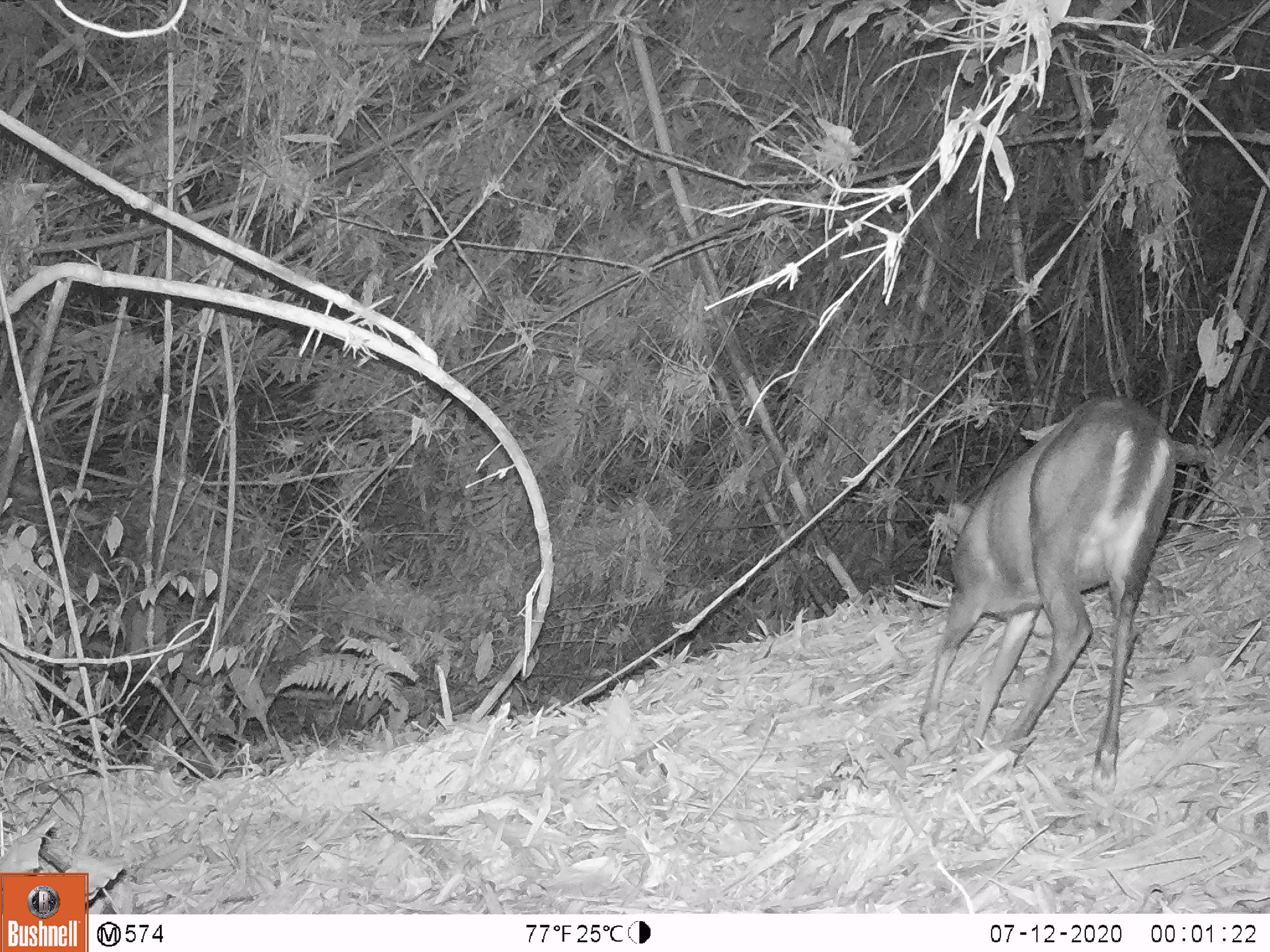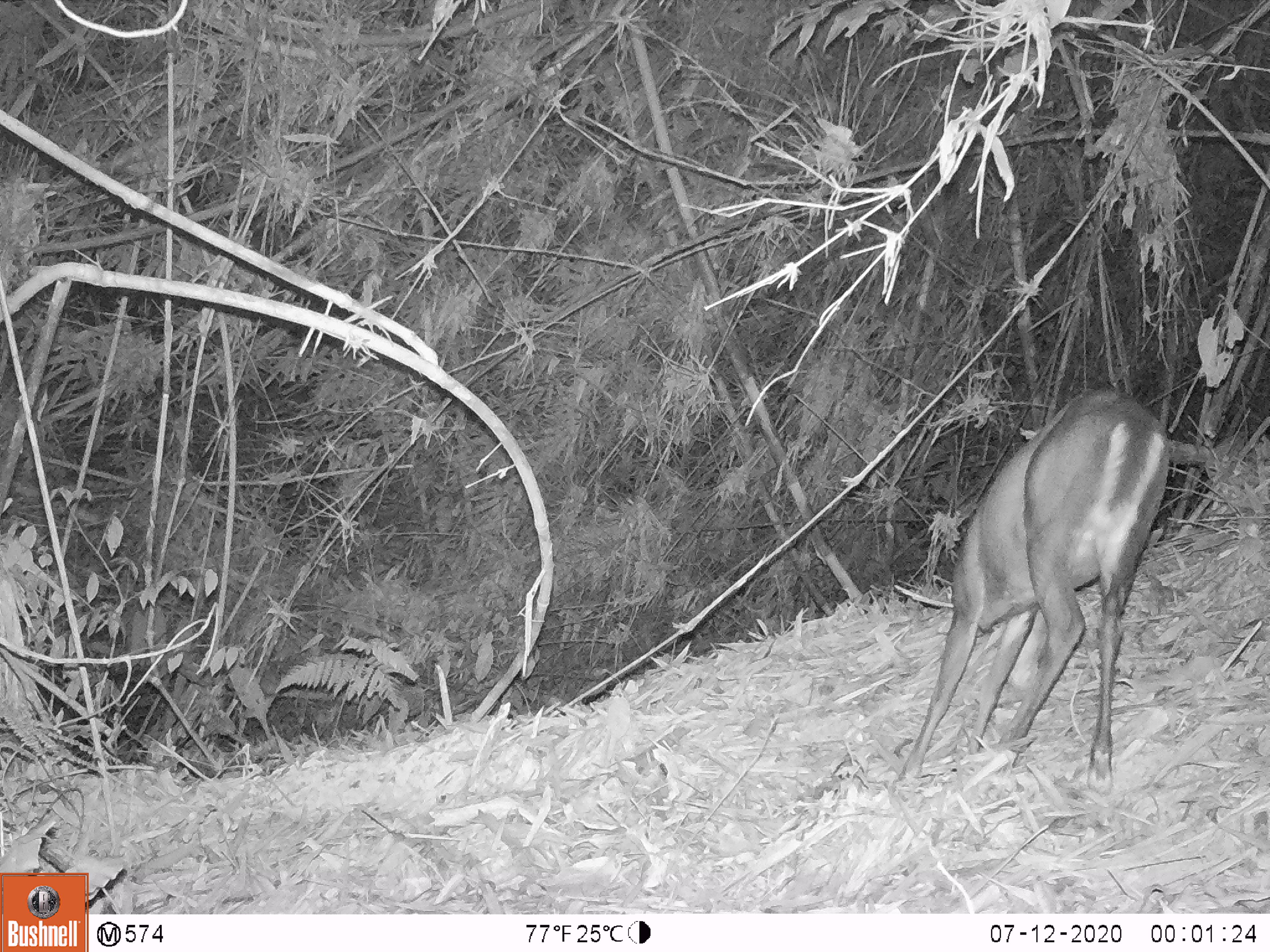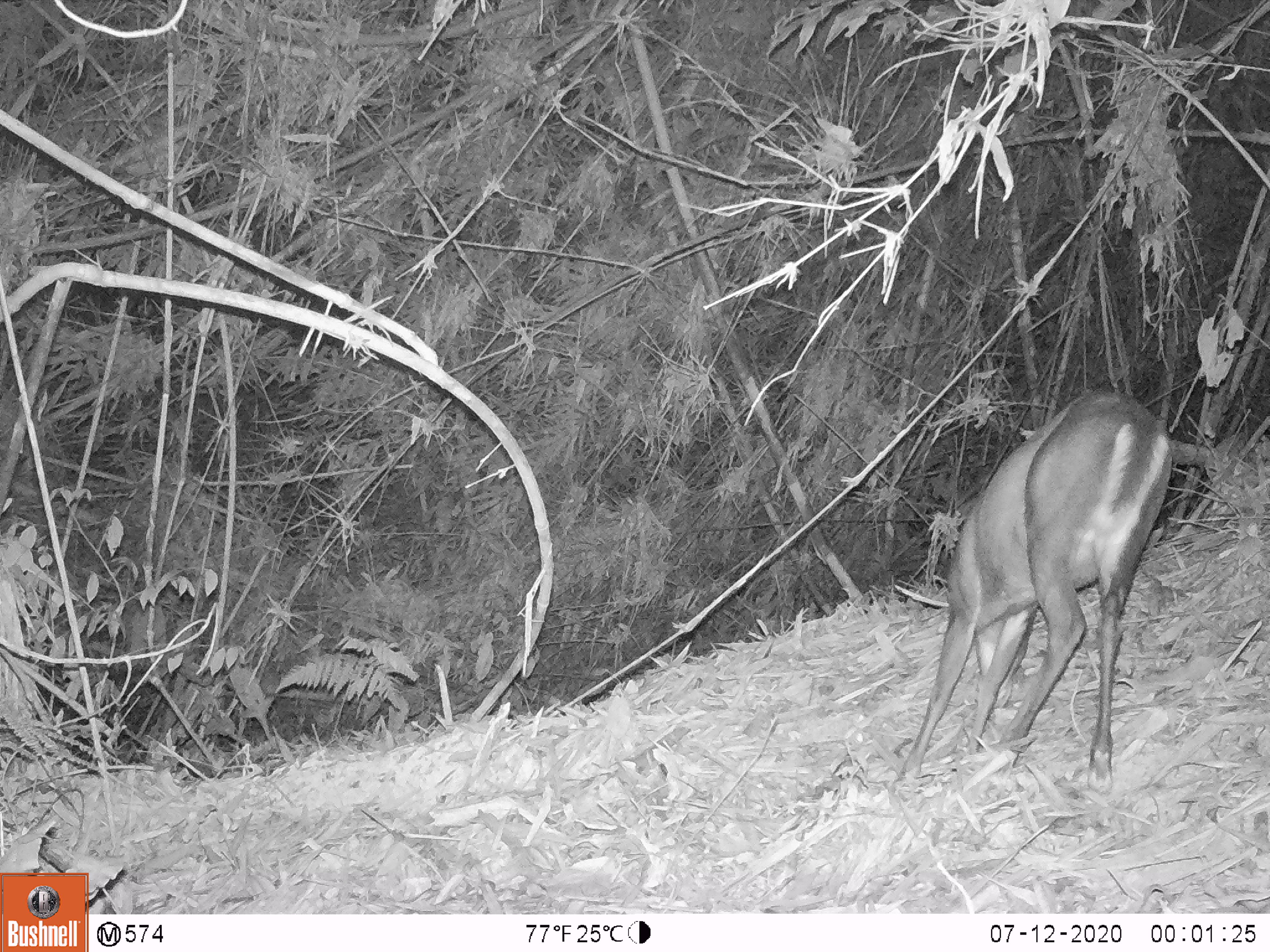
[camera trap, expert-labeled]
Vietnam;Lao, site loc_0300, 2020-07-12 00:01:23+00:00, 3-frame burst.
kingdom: Animalia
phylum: Chordata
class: Mammalia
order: Artiodactyla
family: Cervidae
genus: Muntiacus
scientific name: Muntiacus rooseveltorum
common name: roosevelt's muntjac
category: roosevelts muntjac group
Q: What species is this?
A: Roosevelts muntjac group (roosevelt's muntjac) (Muntiacus rooseveltorum).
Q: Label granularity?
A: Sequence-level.